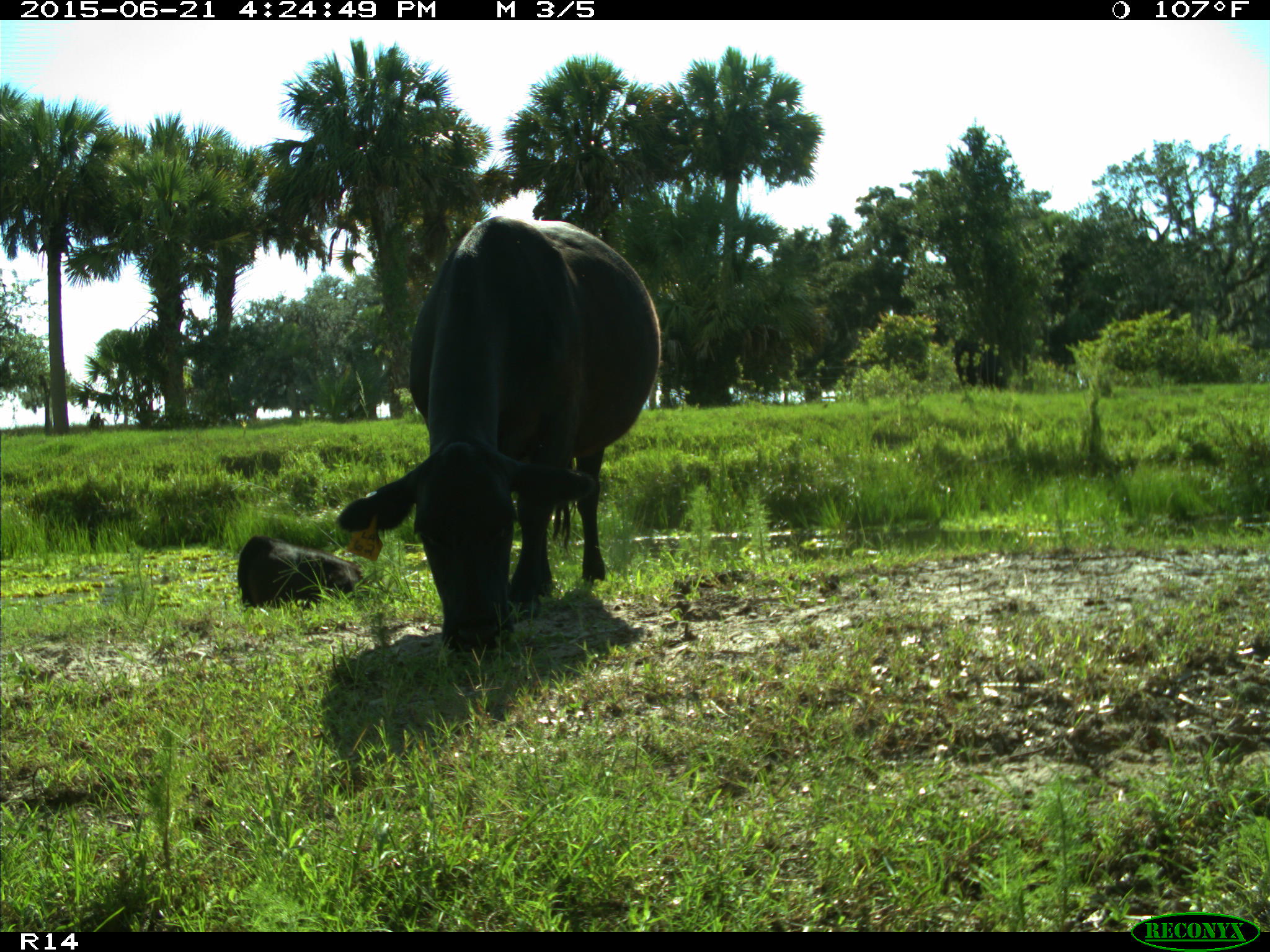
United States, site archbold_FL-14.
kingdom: Animalia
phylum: Chordata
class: Mammalia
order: Artiodactyla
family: Bovidae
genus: Bos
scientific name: Bos taurus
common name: domestic cow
Bos taurus (domestic cow).